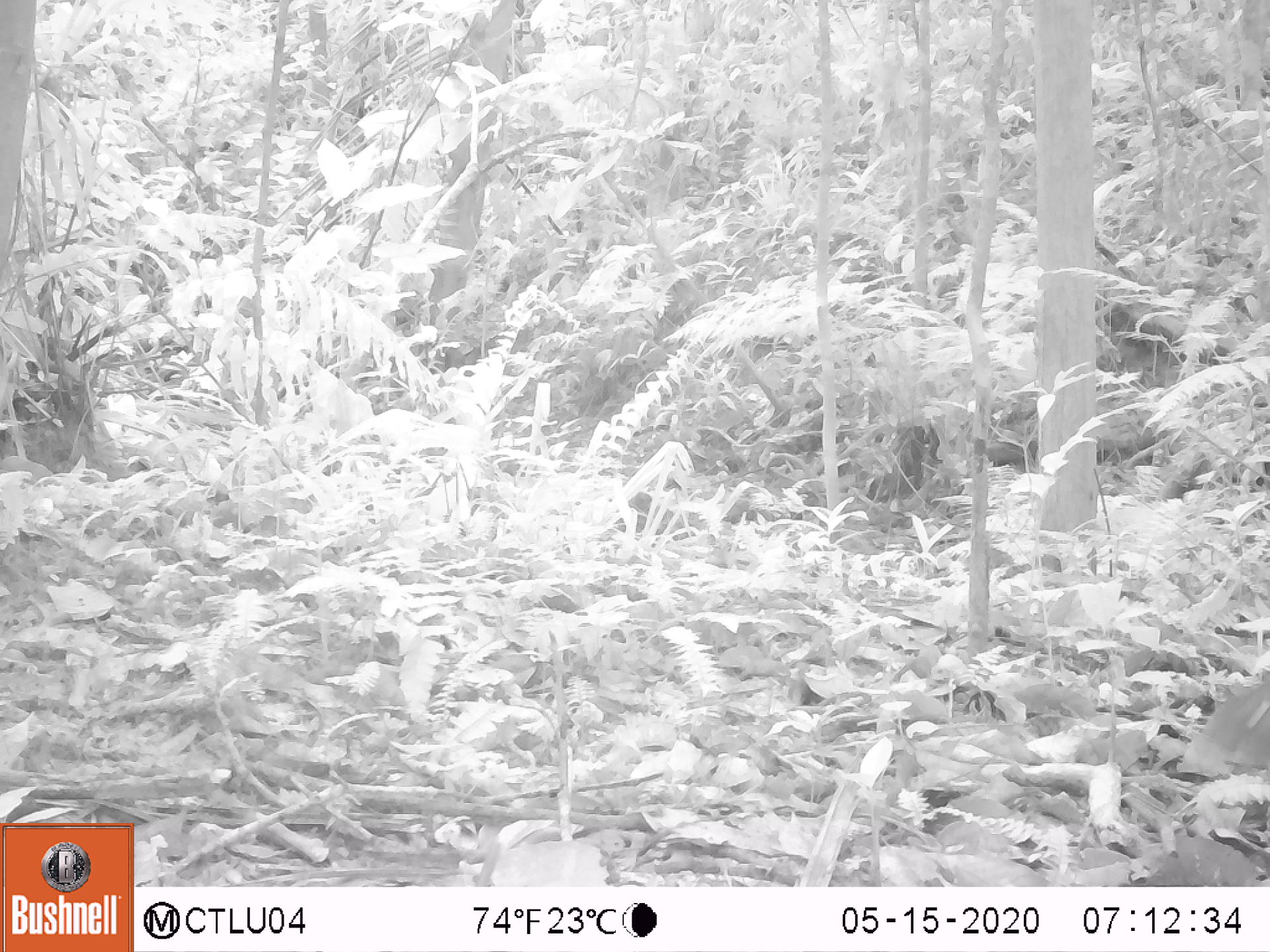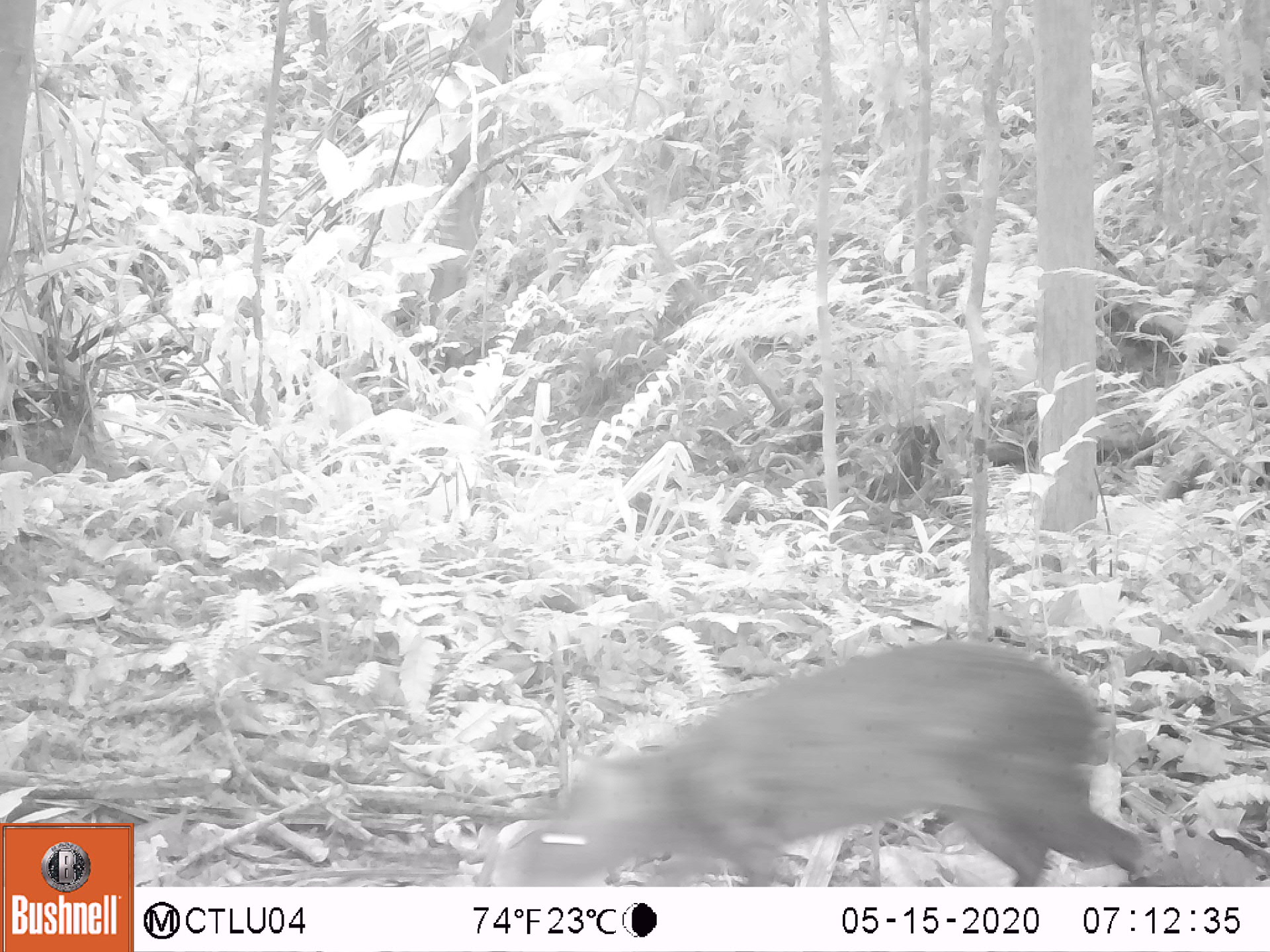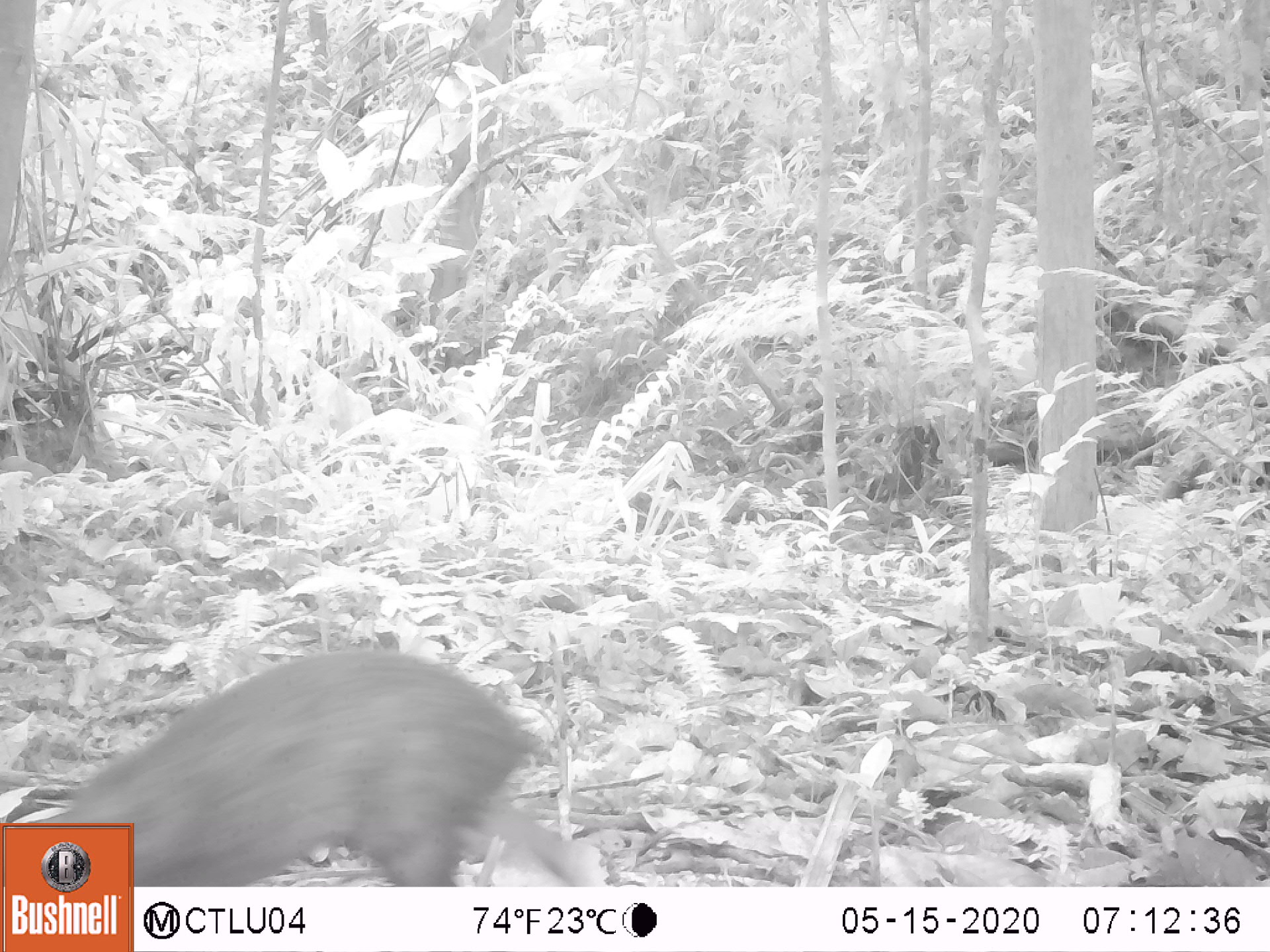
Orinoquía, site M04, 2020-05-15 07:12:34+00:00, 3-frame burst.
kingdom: Animalia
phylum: Chordata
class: Mammalia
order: Rodentia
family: Dasyproctidae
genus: Dasyprocta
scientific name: Dasyprocta fuliginosa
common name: black agouti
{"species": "black agouti (Dasyprocta fuliginosa)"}